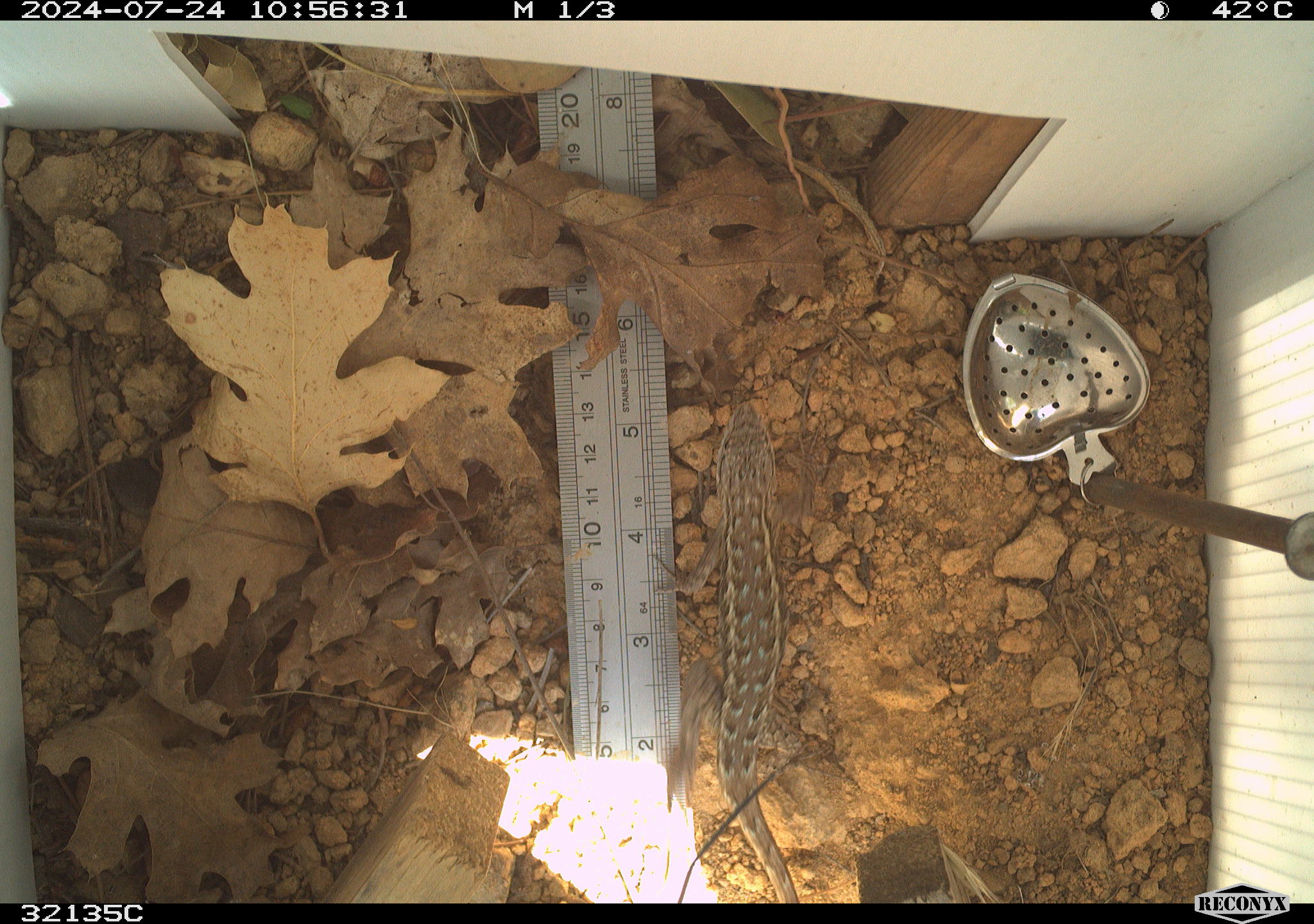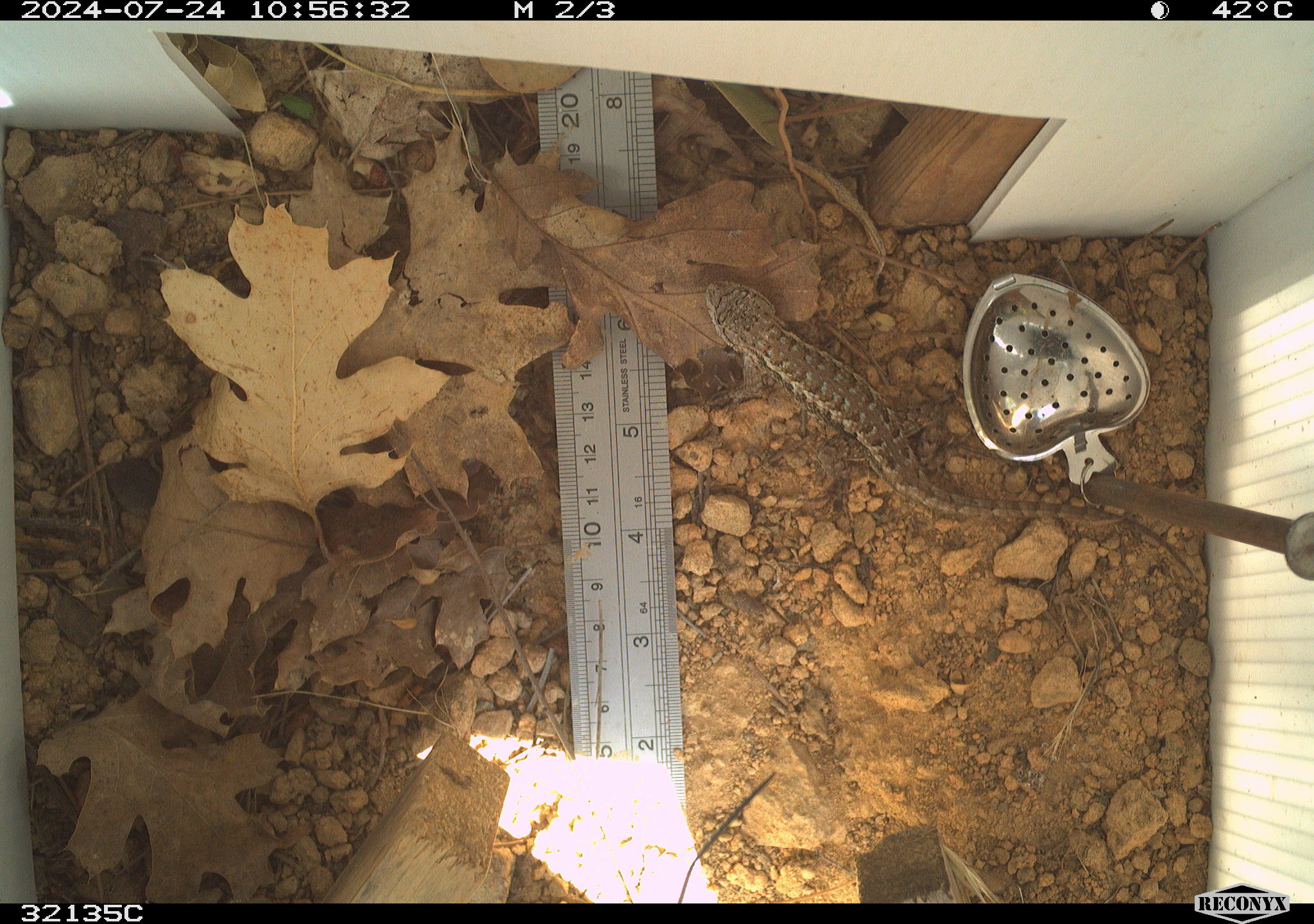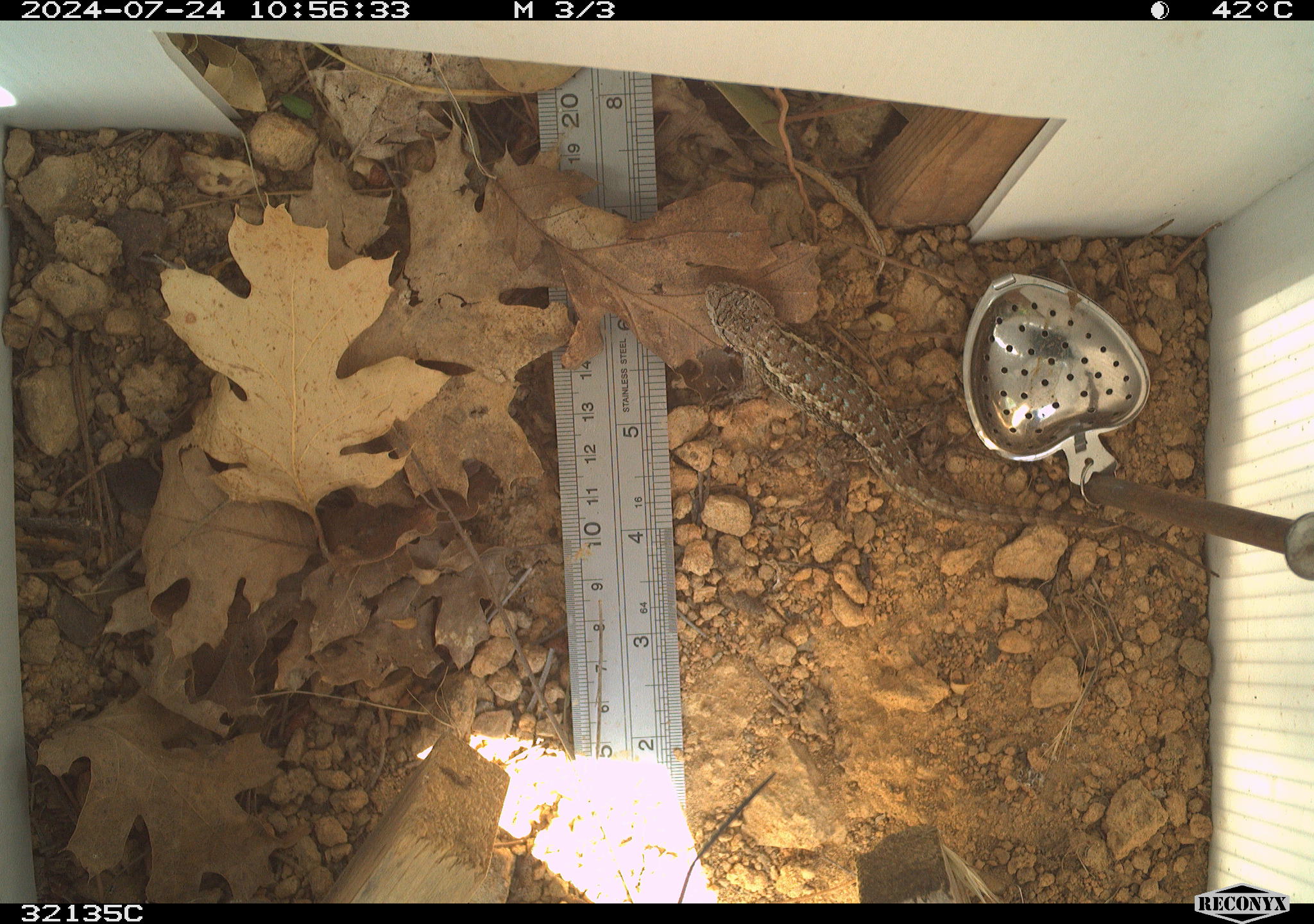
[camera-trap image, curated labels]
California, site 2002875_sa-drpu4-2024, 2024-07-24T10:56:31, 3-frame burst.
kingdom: Animalia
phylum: Chordata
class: Reptilia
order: Squamata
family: Phrynosomatidae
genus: Sceloporus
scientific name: Sceloporus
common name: spiny lizards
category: sceloporus species